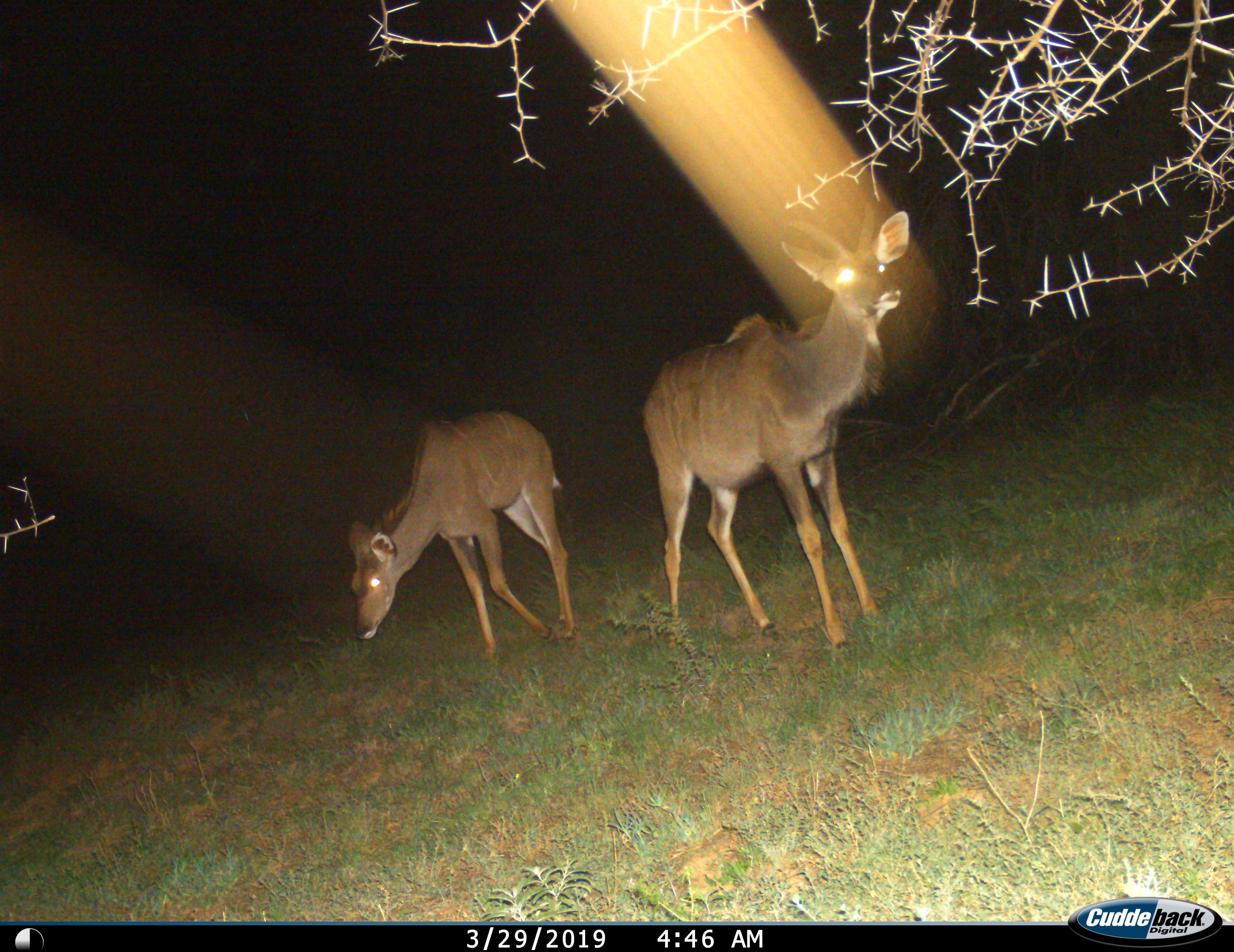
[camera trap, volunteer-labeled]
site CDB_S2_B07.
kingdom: Animalia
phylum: Chordata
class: Mammalia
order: Artiodactyla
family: Bovidae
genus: Tragelaphus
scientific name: Tragelaphus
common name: kudu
Kudu (Tragelaphus), count 2. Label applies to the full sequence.